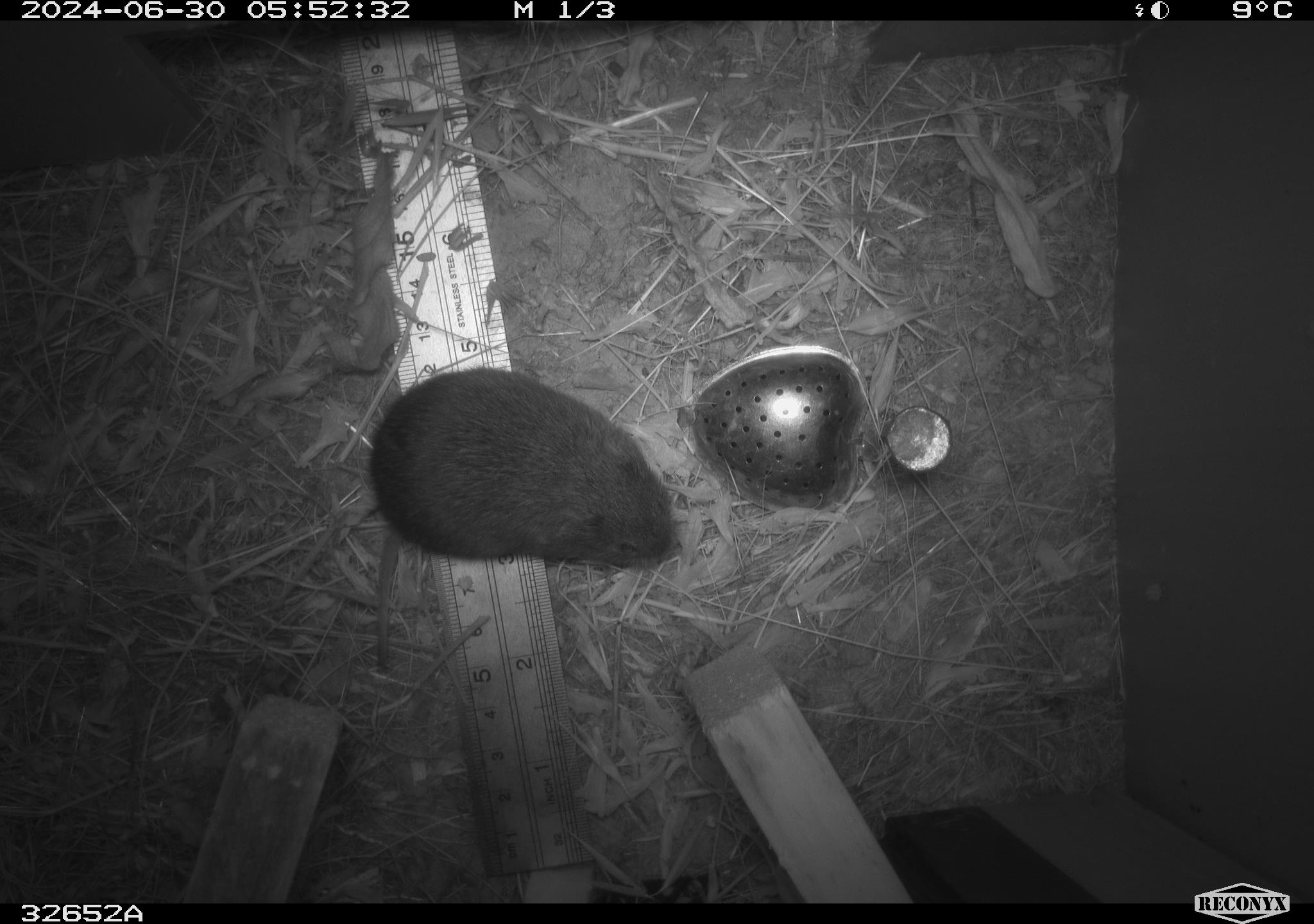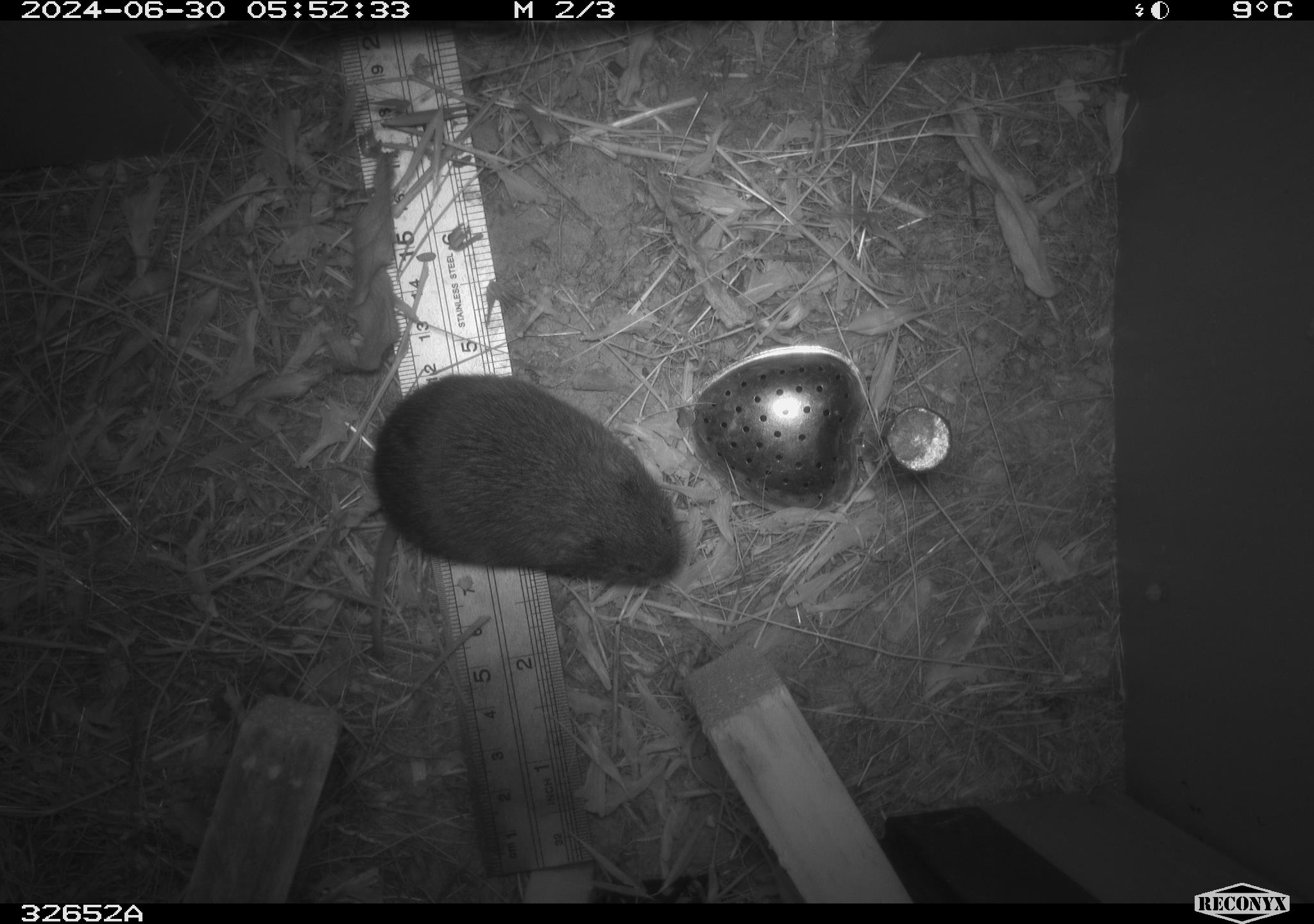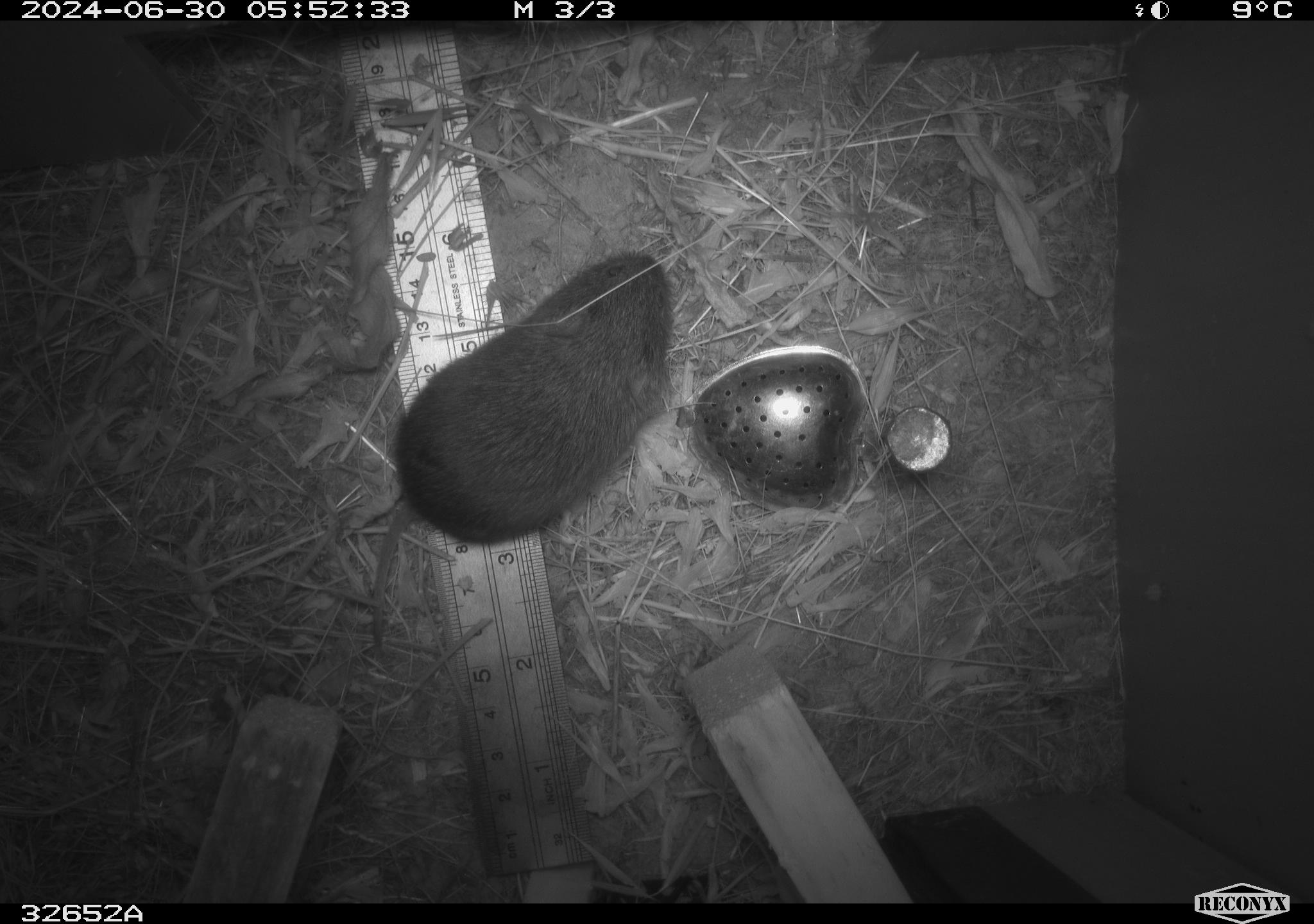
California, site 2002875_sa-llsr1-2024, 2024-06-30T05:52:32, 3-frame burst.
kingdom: Animalia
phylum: Chordata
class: Mammalia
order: Rodentia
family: Cricetidae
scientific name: Arvicolinae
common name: voles, lemmings, and muskrats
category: arvicolinae subfamily